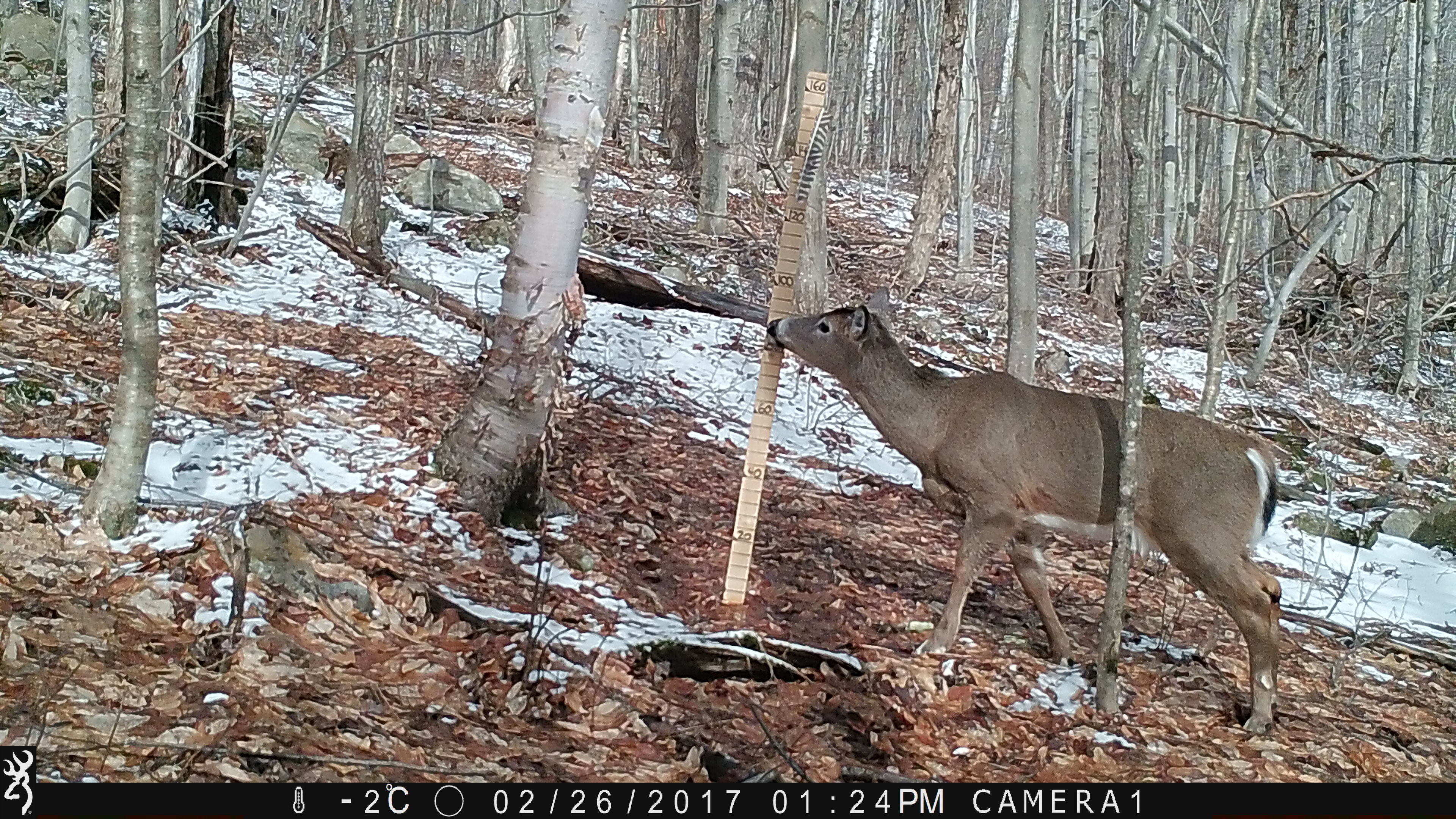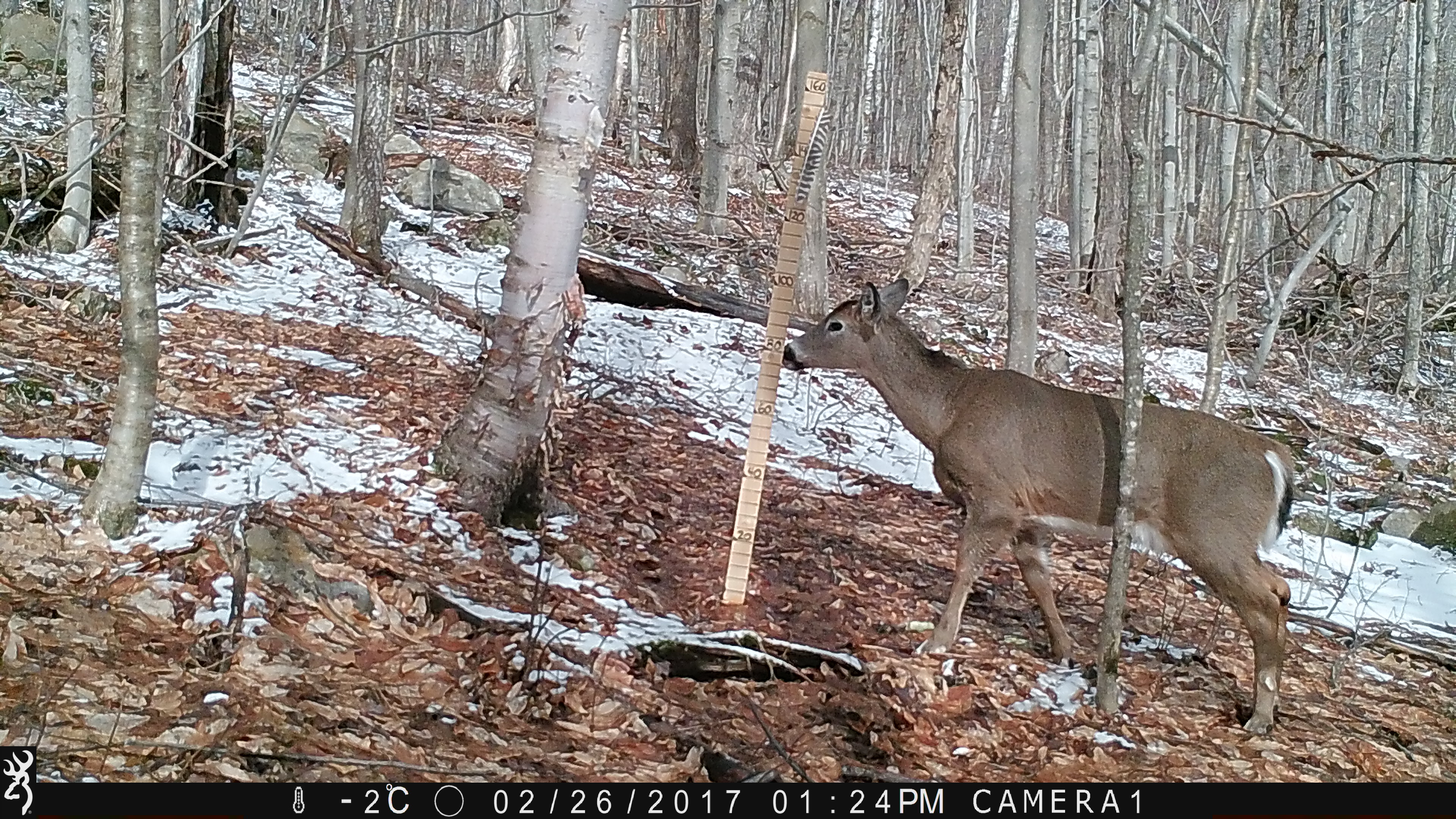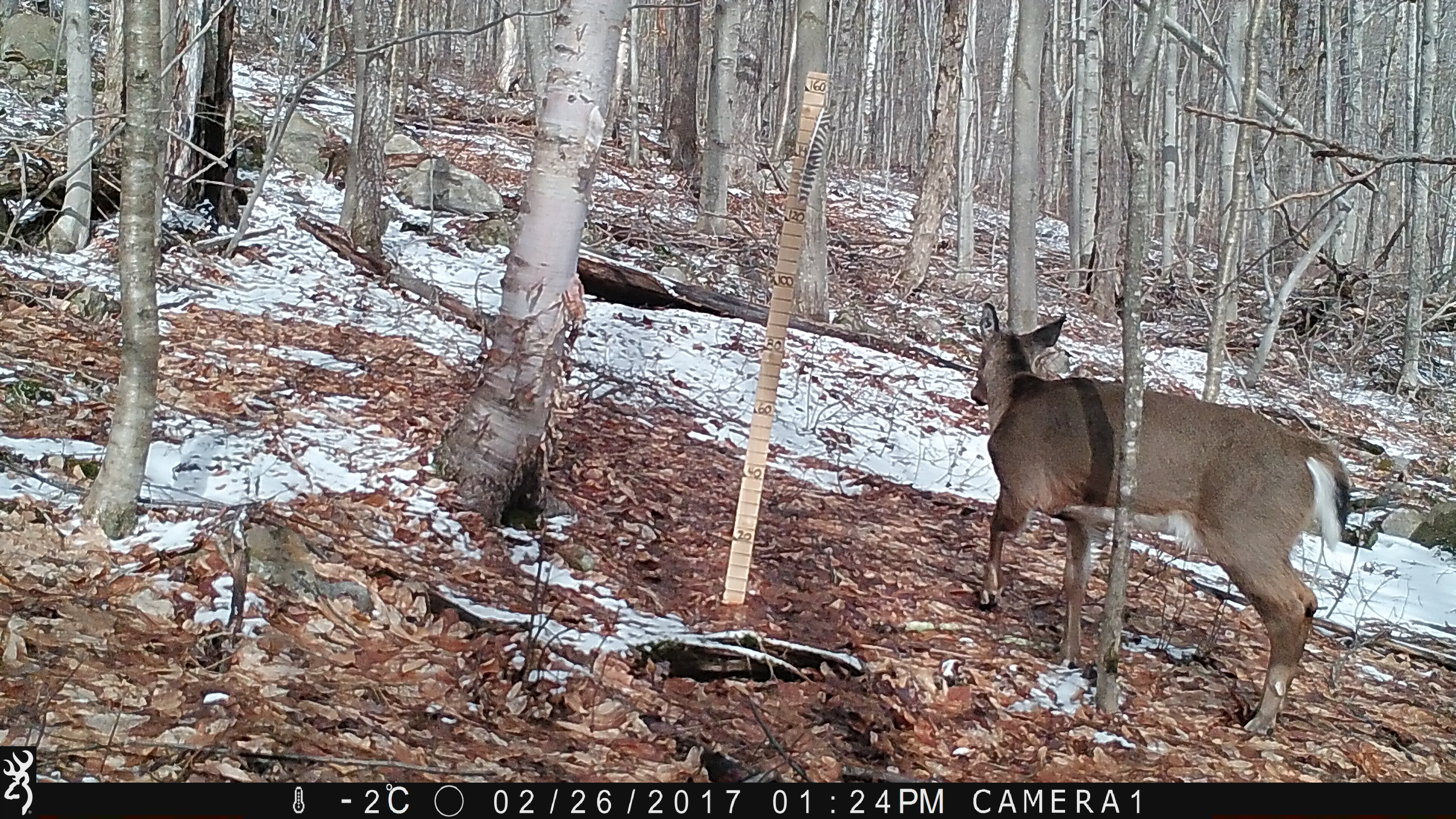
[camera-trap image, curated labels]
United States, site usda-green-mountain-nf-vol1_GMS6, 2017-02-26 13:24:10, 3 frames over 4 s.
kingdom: Animalia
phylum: Chordata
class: Mammalia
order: Artiodactyla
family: Cervidae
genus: Odocoileus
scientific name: Odocoileus virginianus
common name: white-tailed deer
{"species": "white-tailed deer (Odocoileus virginianus)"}